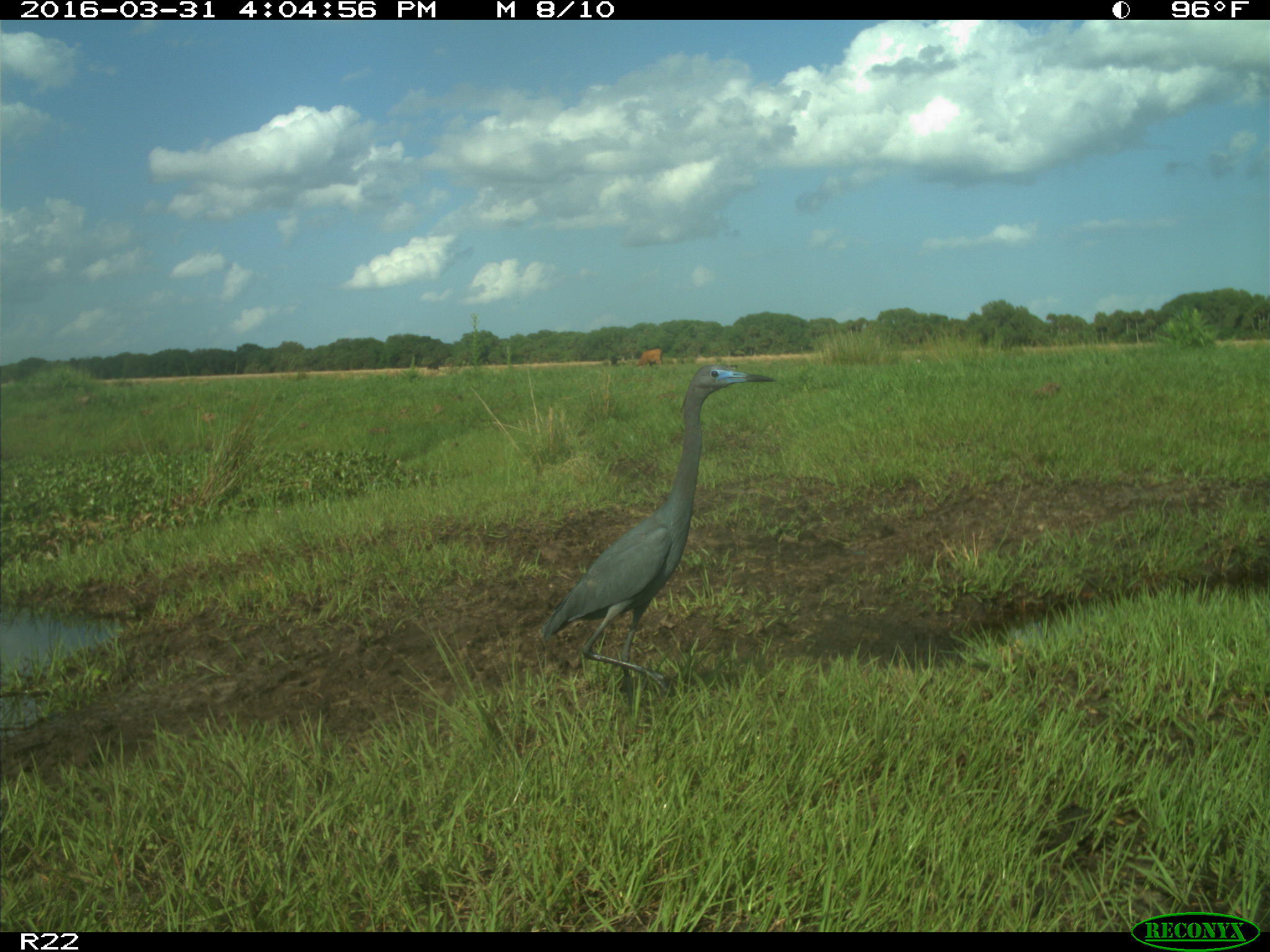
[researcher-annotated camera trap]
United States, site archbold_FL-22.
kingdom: Animalia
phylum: Chordata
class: Mammalia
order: Artiodactyla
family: Bovidae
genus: Bos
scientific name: Bos taurus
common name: domestic cow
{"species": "Bos taurus (domestic cow)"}